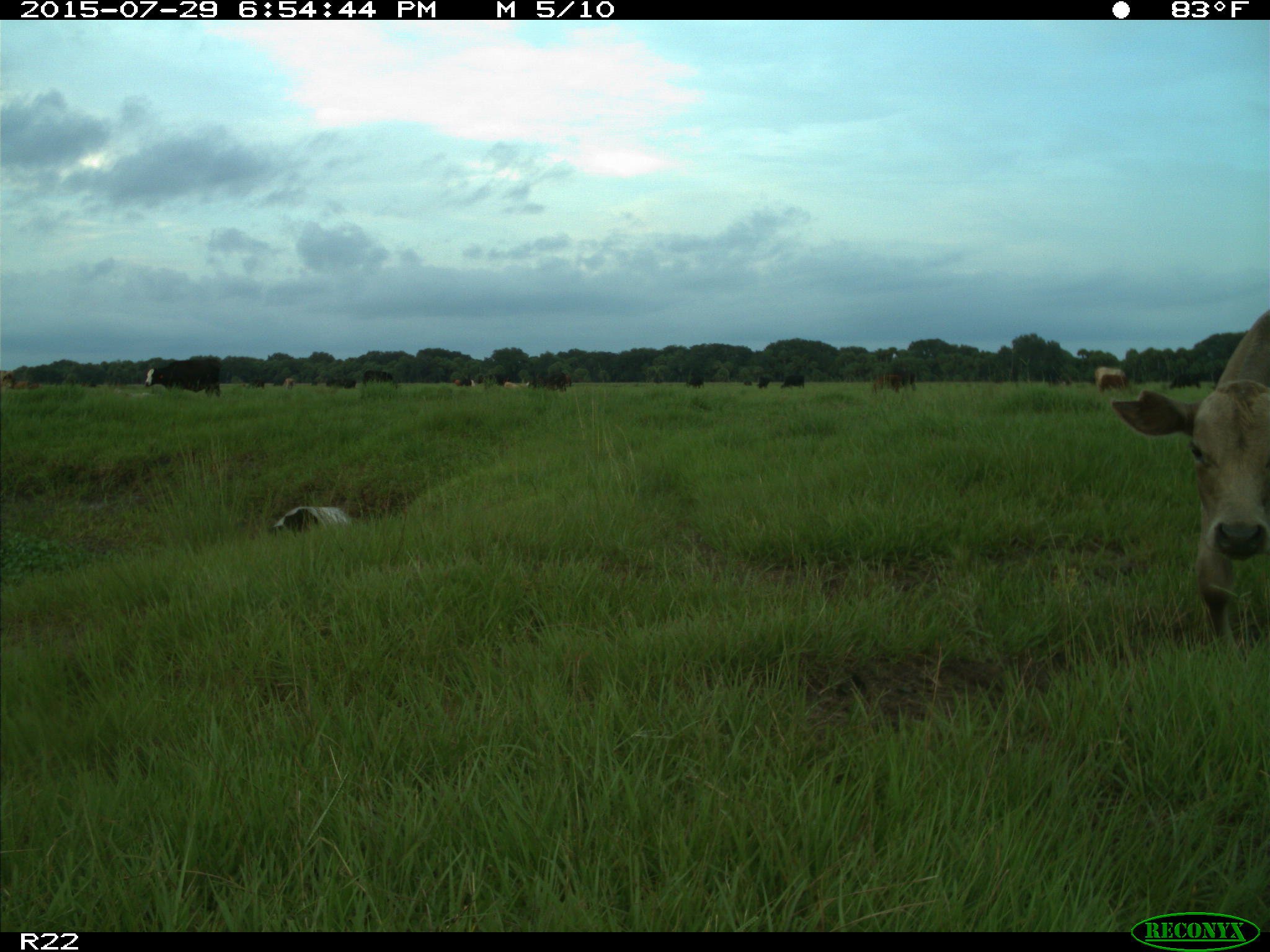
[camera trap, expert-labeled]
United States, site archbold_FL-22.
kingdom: Animalia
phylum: Chordata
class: Mammalia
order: Artiodactyla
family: Bovidae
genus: Bos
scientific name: Bos taurus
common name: domestic cow